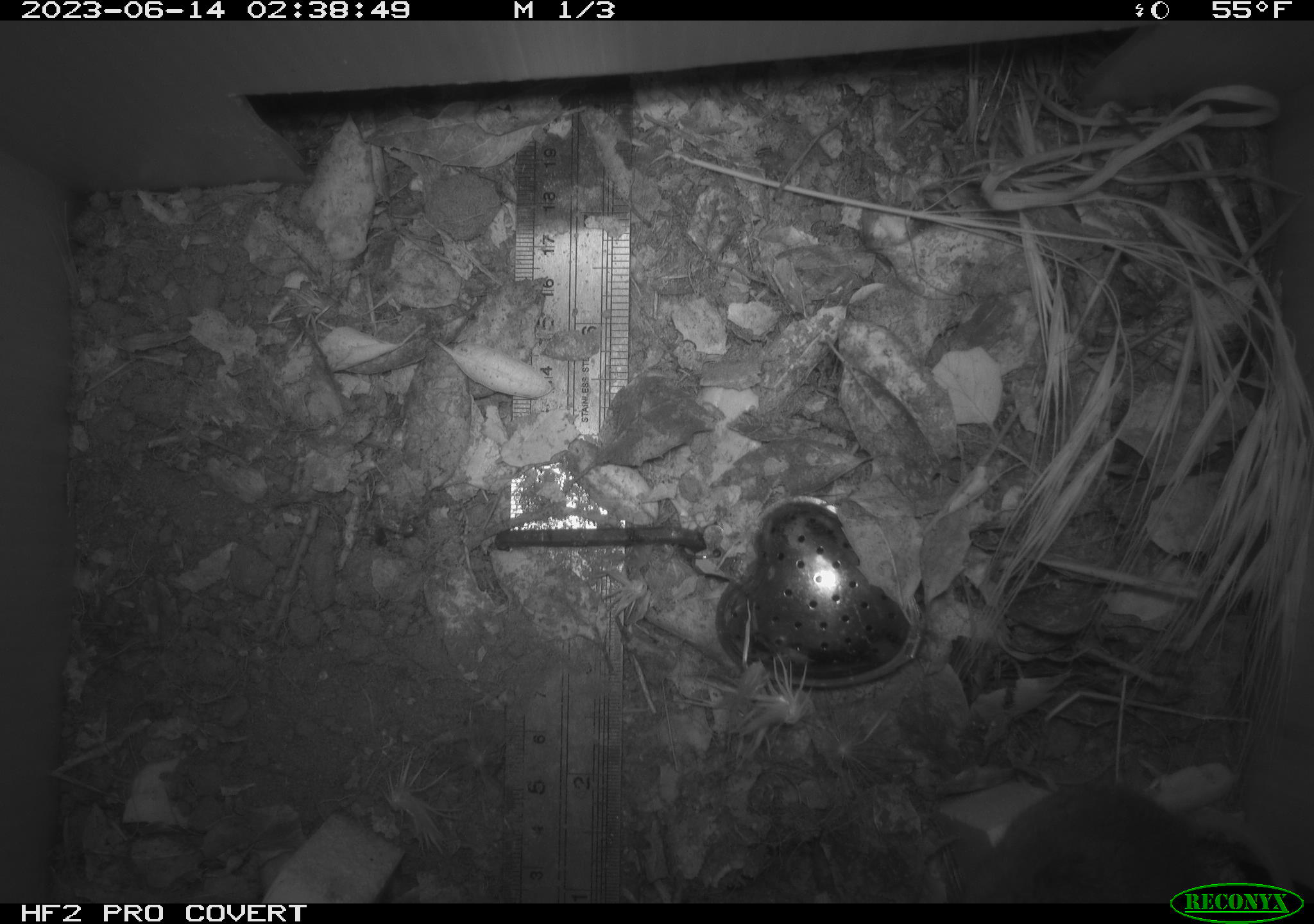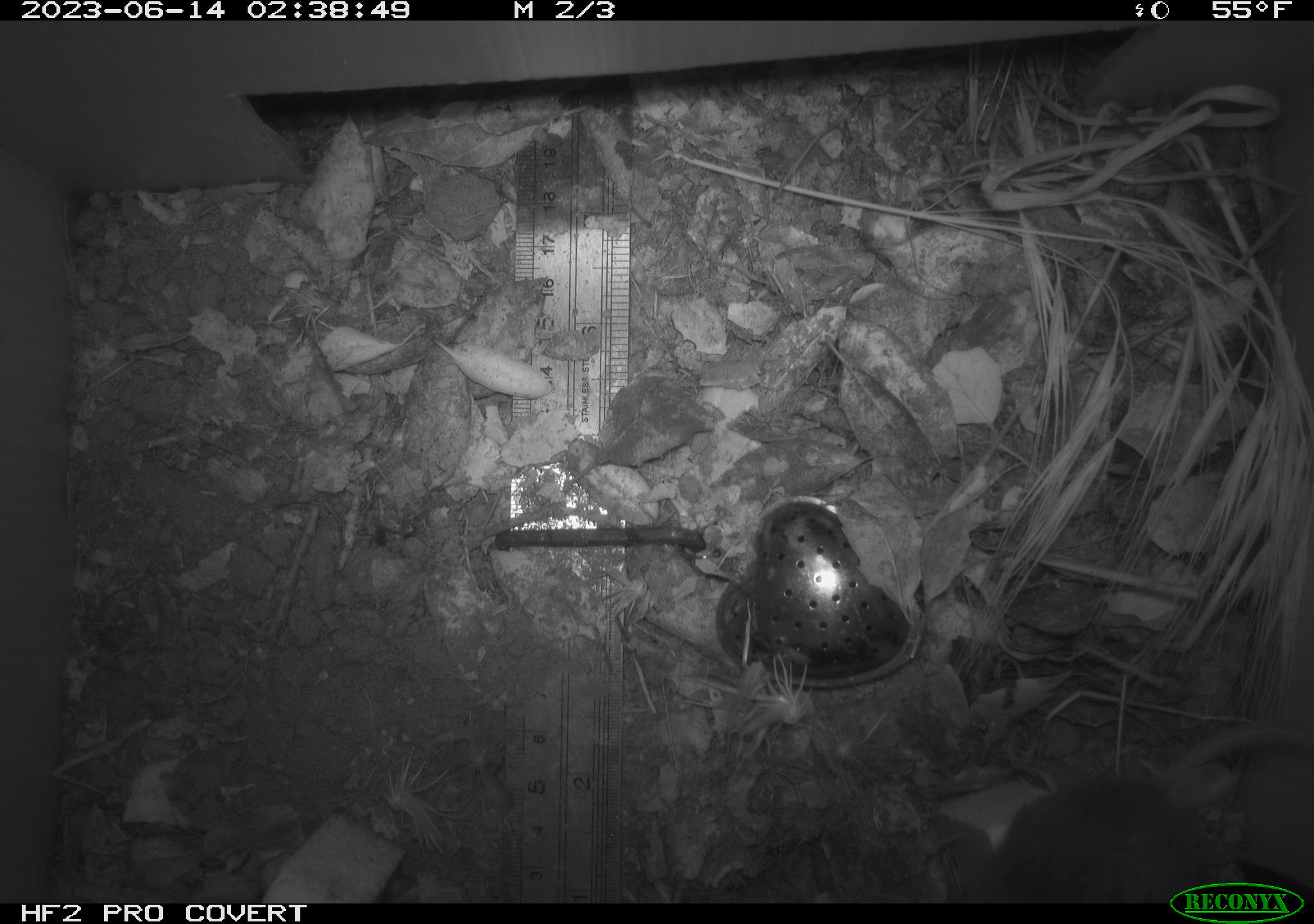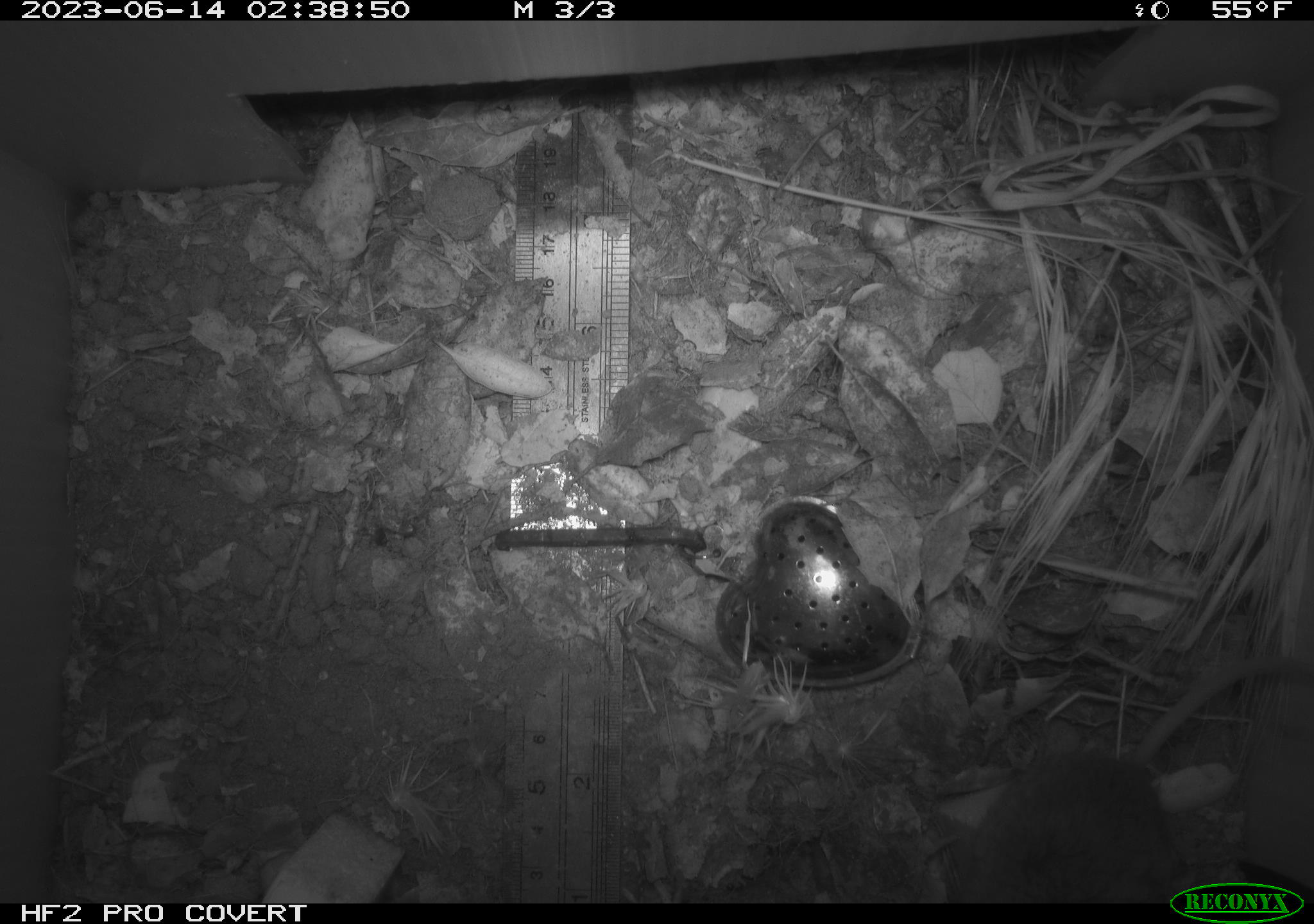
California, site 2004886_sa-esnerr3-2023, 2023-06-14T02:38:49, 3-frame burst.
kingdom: Animalia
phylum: Chordata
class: Mammalia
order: Rodentia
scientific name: Rodentia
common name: mouse species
Mouse species (Rodentia).